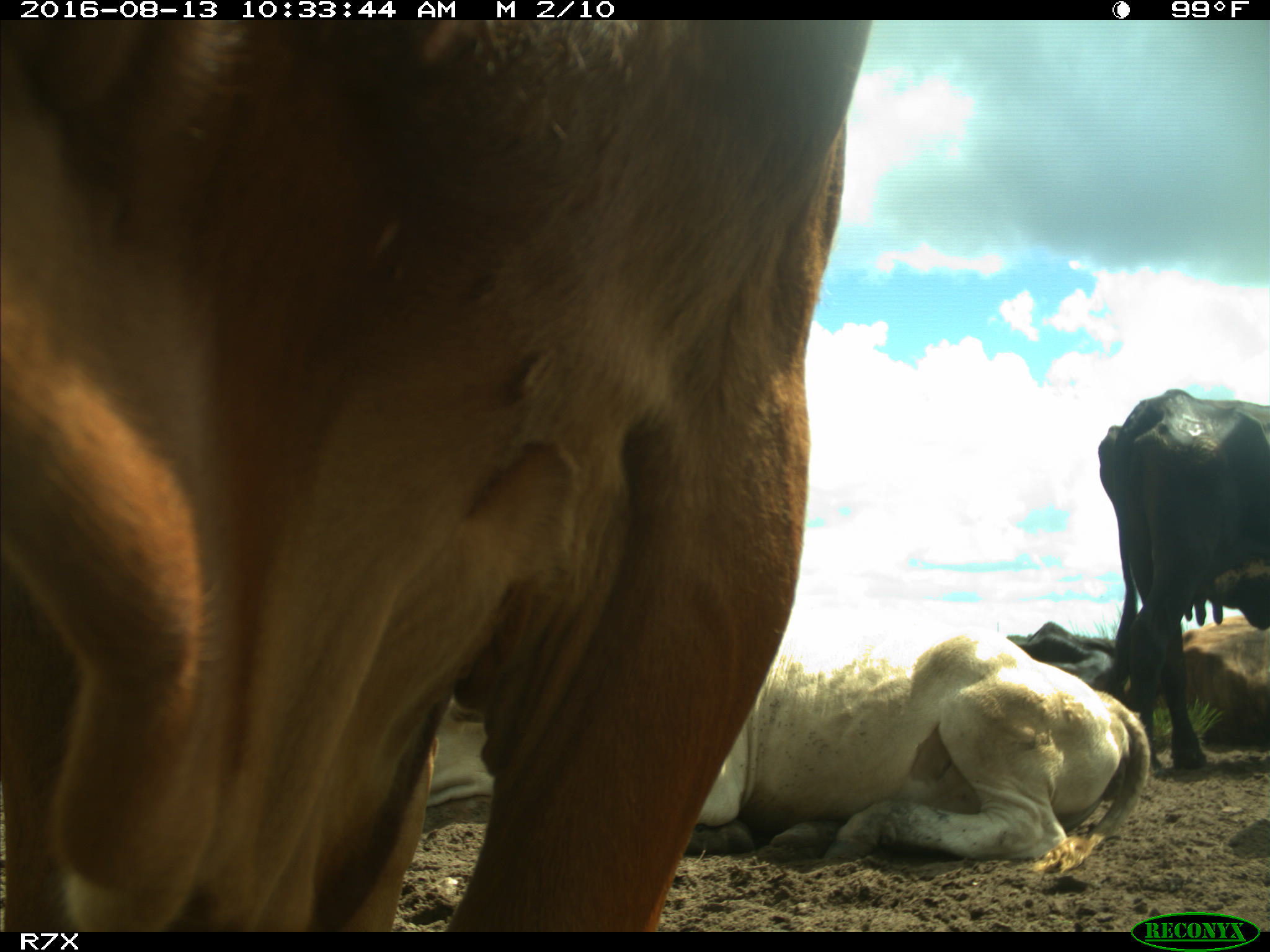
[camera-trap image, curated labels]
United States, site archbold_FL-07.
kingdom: Animalia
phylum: Chordata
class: Mammalia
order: Artiodactyla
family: Bovidae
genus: Bos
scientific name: Bos taurus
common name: domestic cow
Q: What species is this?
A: Bos taurus (domestic cow).